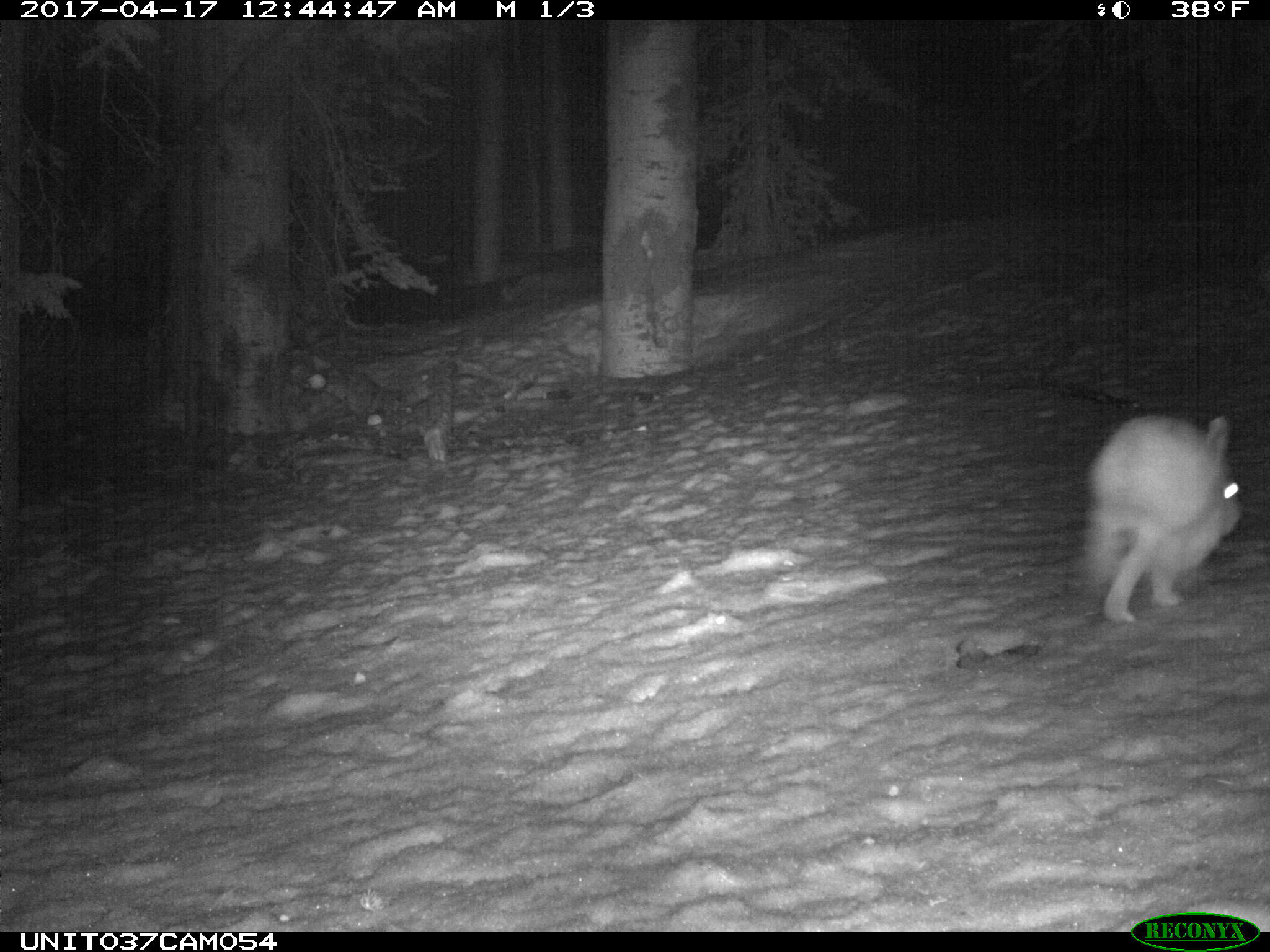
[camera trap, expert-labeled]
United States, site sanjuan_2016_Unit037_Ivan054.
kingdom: Animalia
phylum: Chordata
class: Mammalia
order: Lagomorpha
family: Leporidae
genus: Lepus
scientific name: Lepus americanus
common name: snowshoe hare